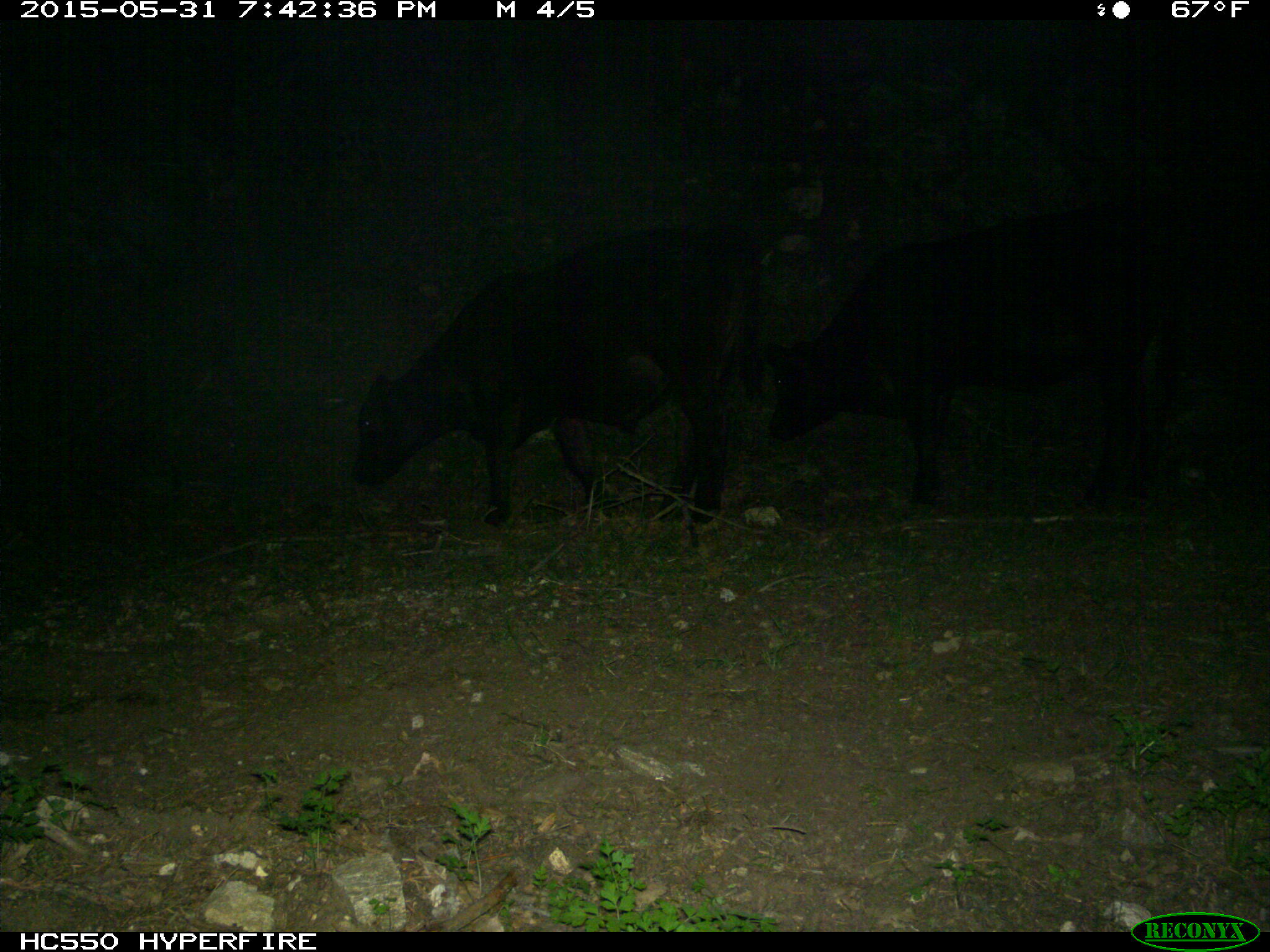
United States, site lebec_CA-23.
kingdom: Animalia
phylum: Chordata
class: Mammalia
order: Artiodactyla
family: Bovidae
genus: Bos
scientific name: Bos taurus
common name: domestic cow